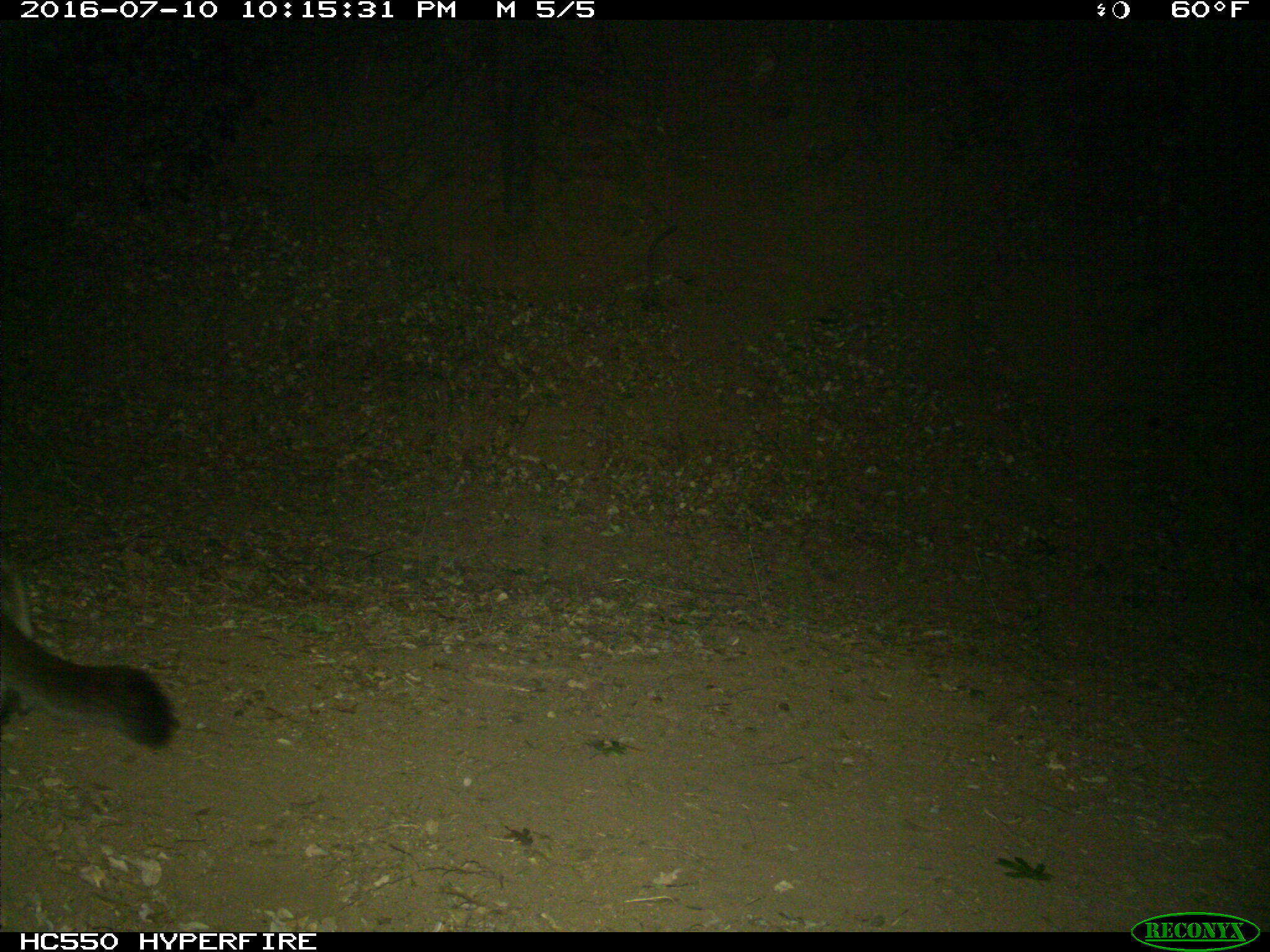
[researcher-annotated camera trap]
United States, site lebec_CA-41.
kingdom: Animalia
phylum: Chordata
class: Mammalia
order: Carnivora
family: Felidae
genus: Puma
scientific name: Puma concolor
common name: mountain lion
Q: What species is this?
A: Puma concolor (mountain lion).